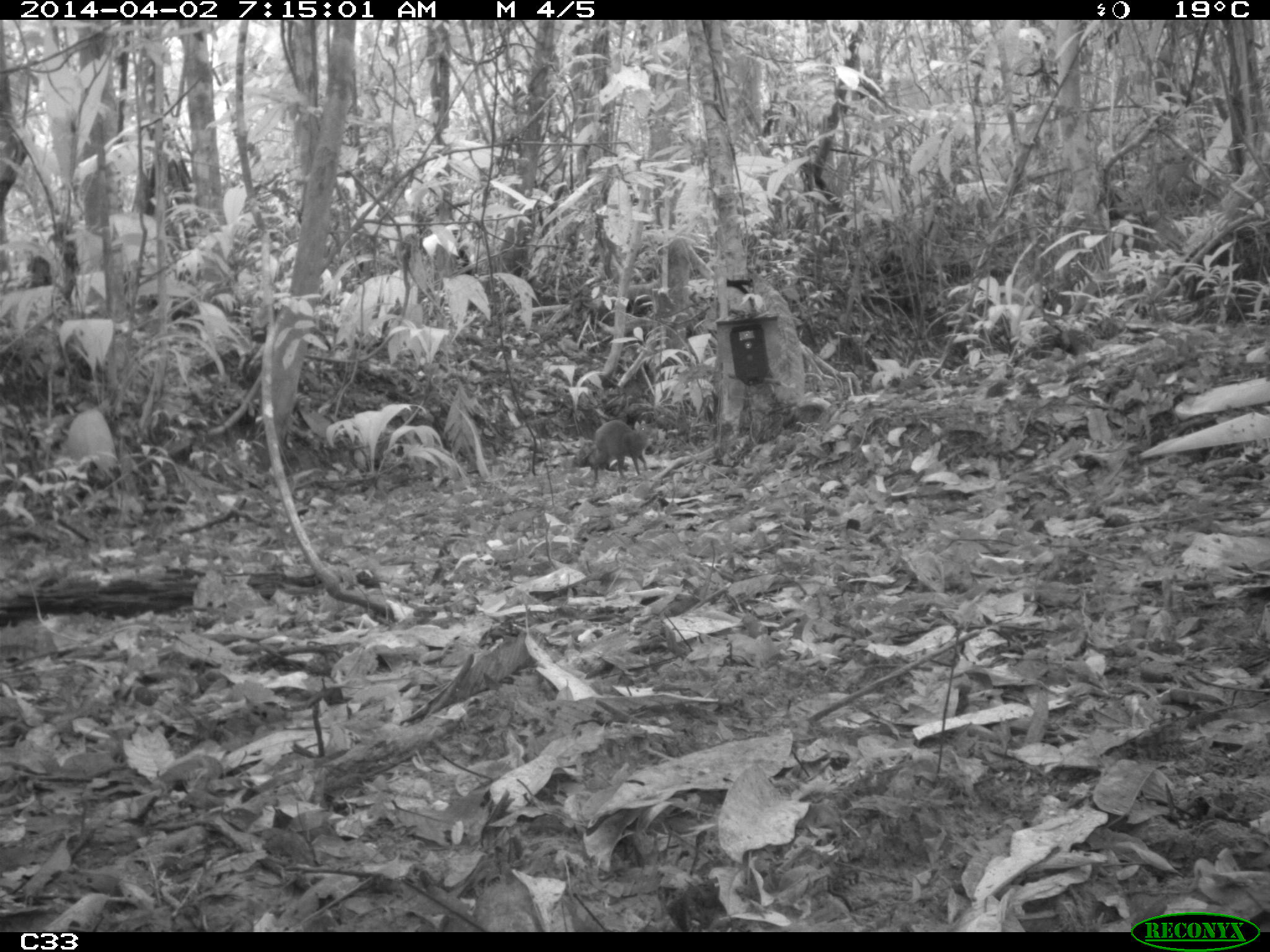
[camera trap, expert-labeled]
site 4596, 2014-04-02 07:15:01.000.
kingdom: Animalia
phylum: Chordata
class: Mammalia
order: Rodentia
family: Dasyproctidae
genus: Dasyprocta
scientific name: Dasyprocta leporina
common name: red-rumped agouti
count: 1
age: adult